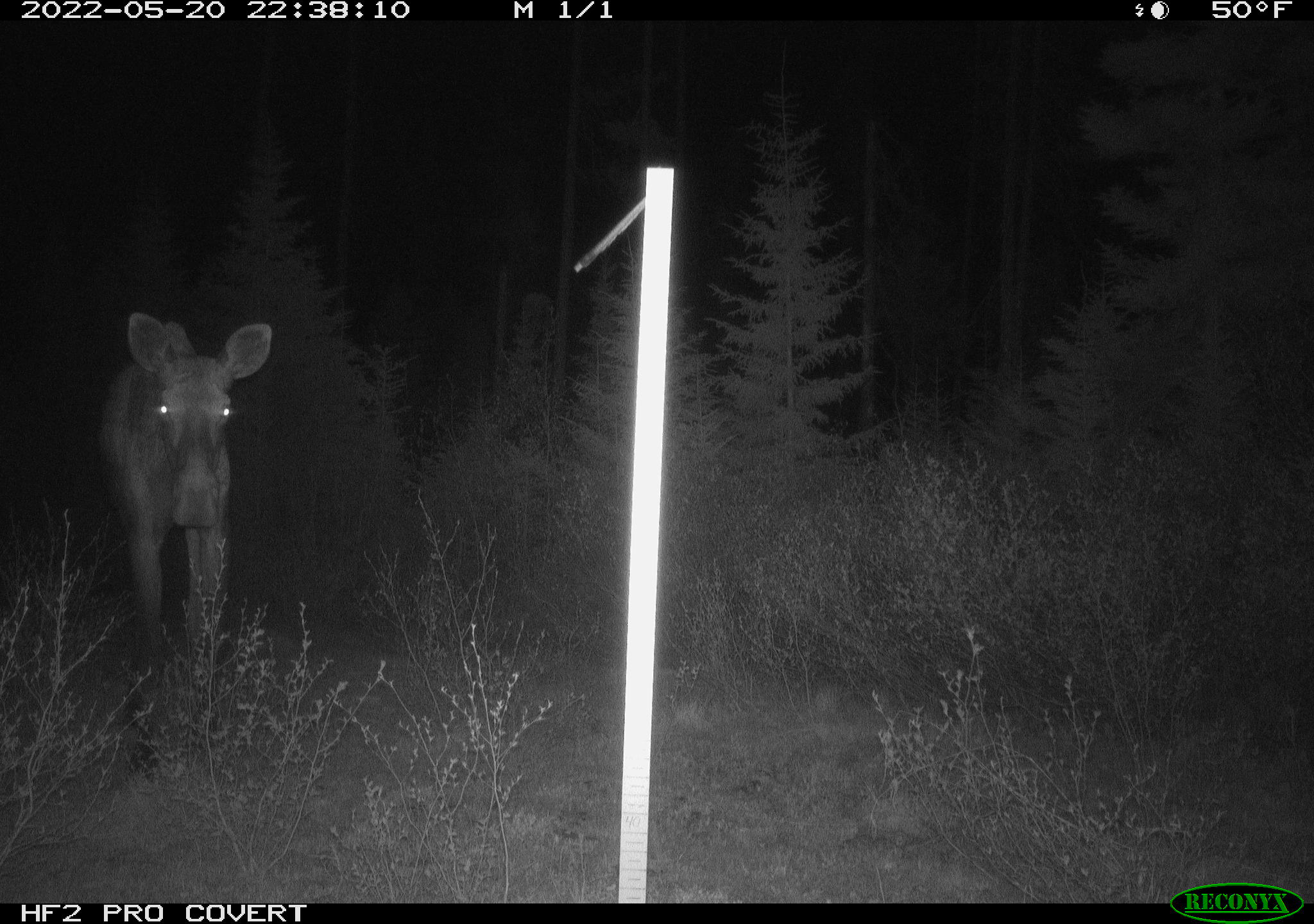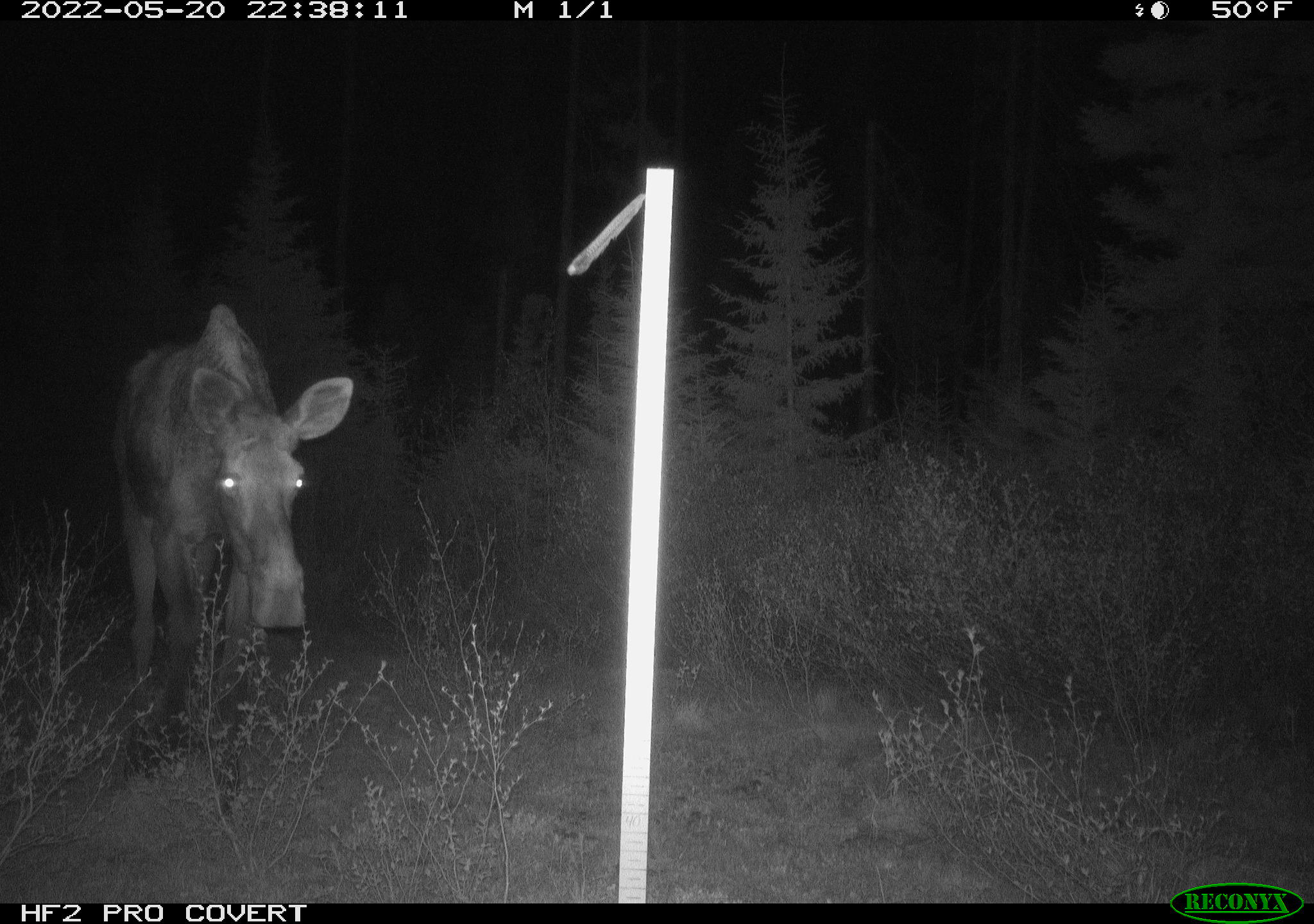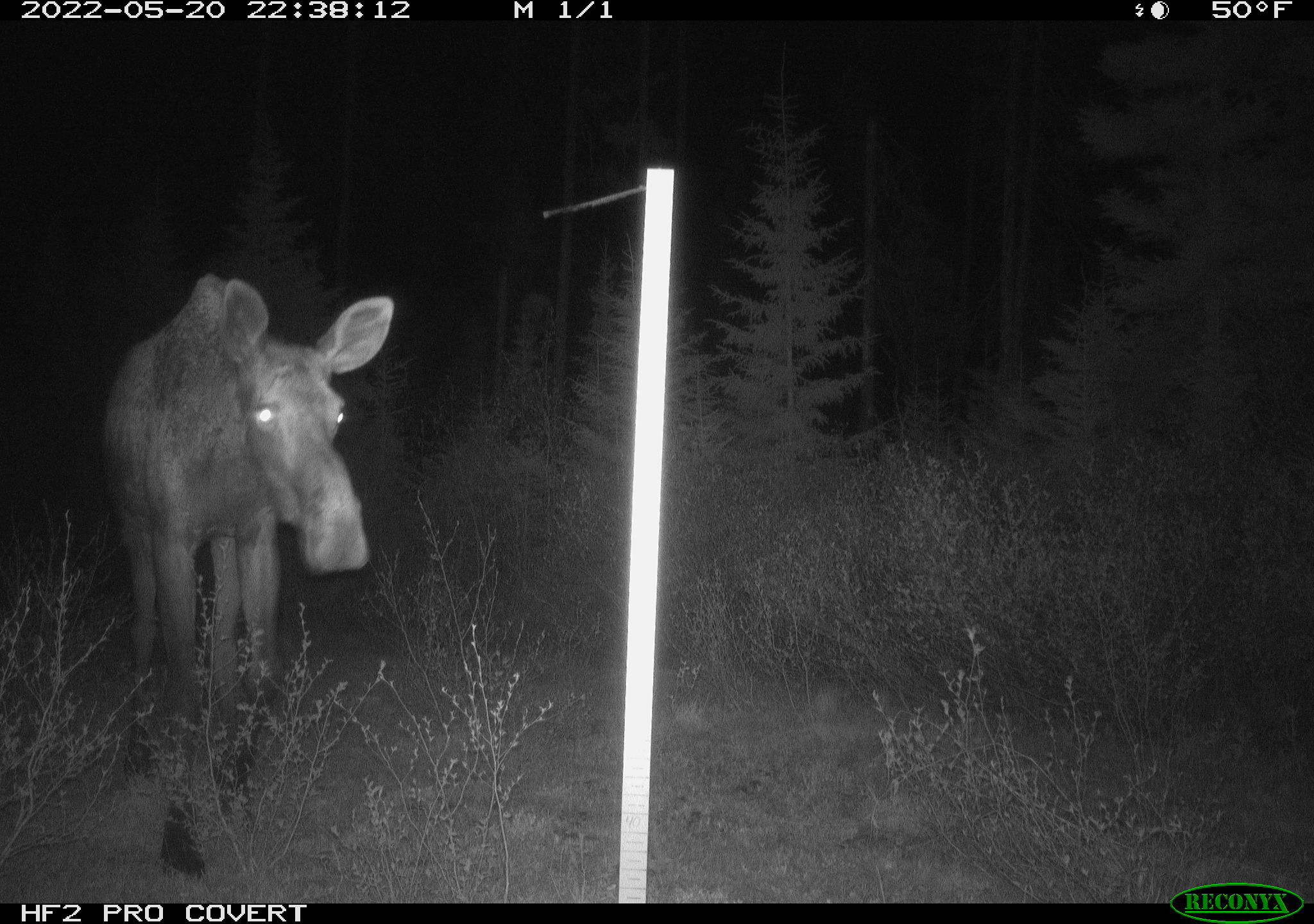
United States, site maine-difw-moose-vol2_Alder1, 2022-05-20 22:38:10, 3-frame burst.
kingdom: Animalia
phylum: Chordata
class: Mammalia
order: Artiodactyla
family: Cervidae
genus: Alces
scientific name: Alces alces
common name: moose